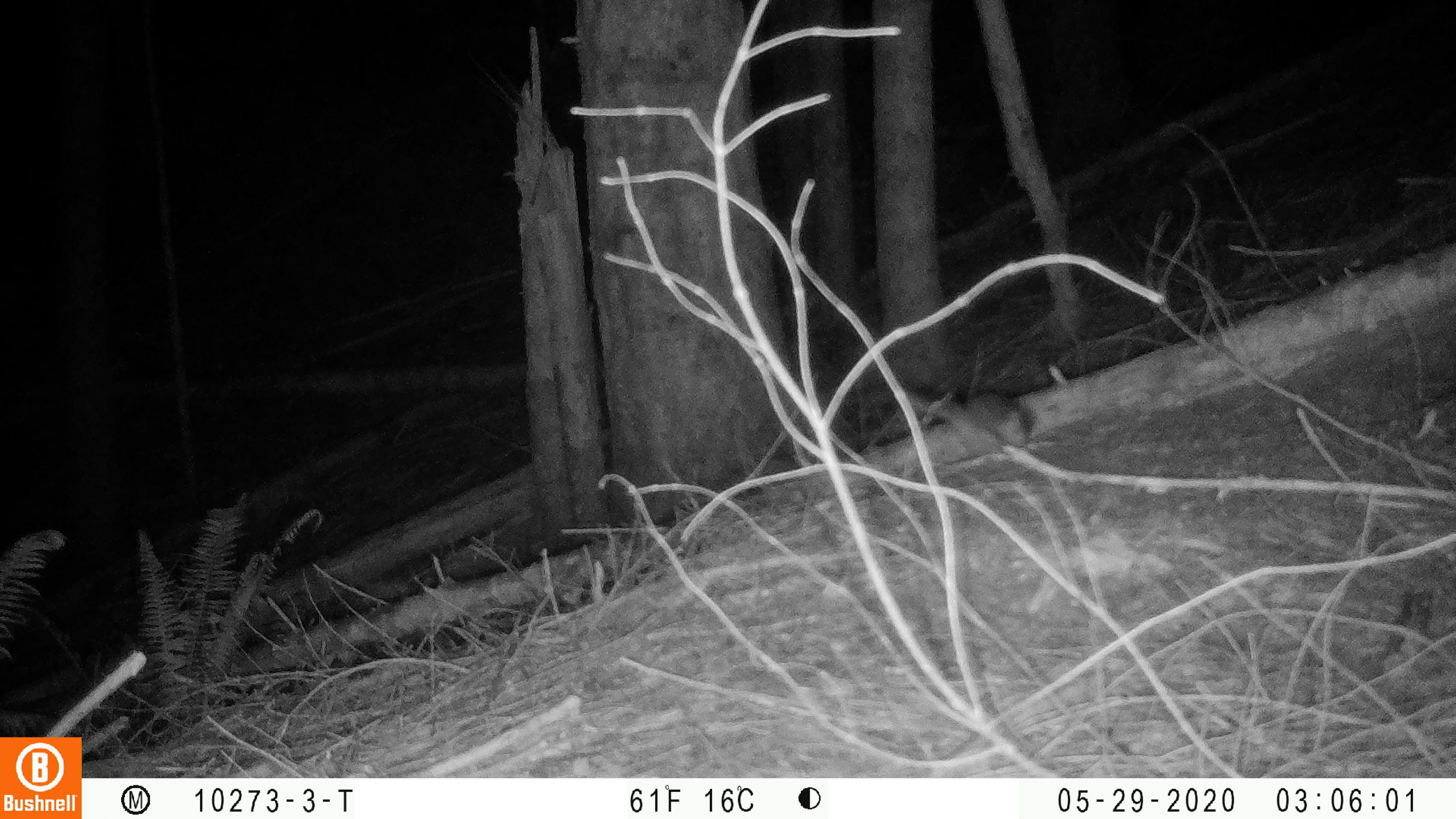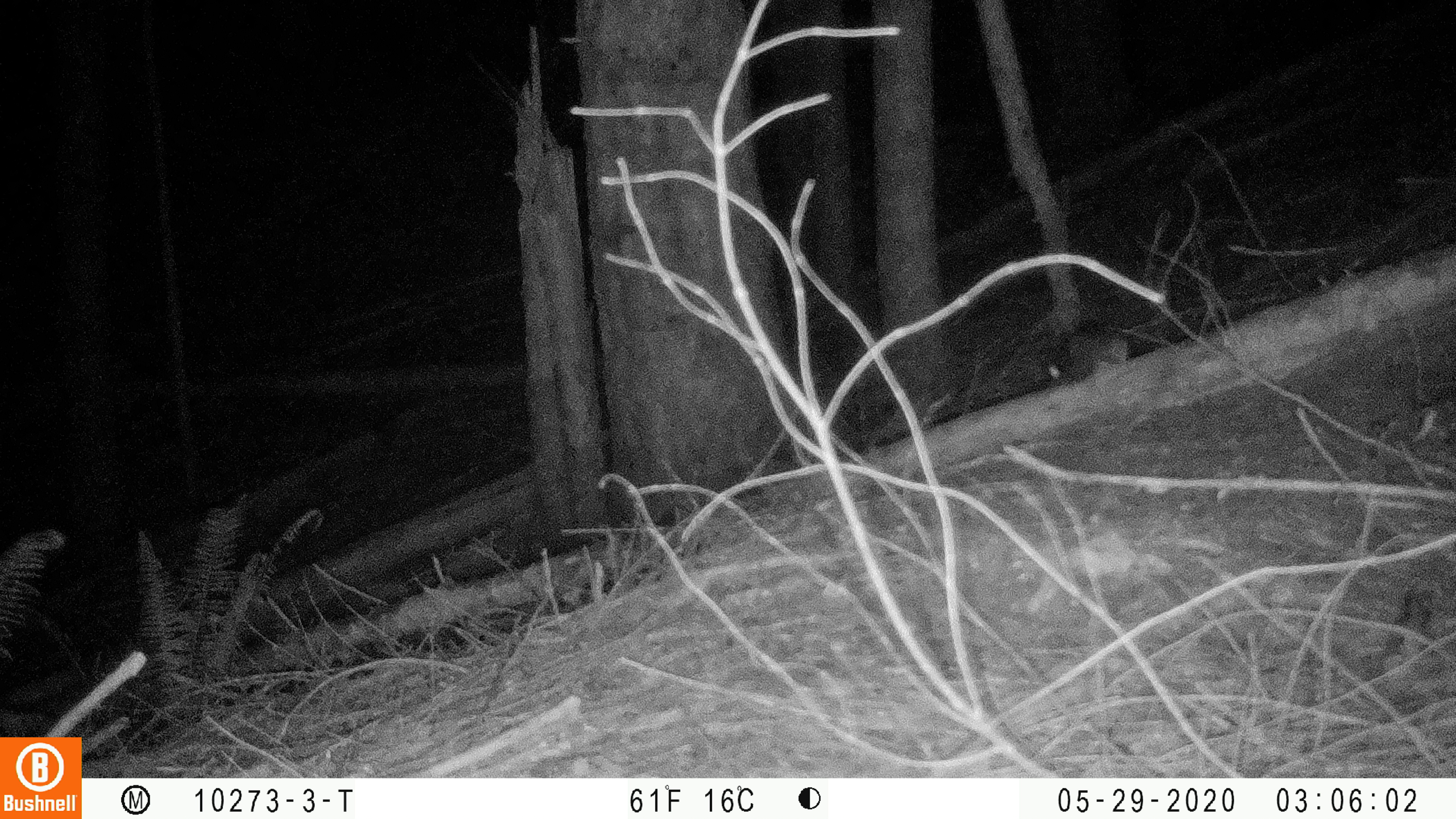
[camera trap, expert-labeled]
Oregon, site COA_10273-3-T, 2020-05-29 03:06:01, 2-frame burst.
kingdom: Animalia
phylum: Chordata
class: Mammalia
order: Rodentia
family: Sciuridae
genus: Glaucomys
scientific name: Glaucomys oregonensis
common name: humboldt's flying squirrel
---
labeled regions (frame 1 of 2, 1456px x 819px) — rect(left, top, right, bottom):
humboldt's flying squirrel: rect(887, 376, 1041, 455)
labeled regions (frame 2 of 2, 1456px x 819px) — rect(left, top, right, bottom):
humboldt's flying squirrel: rect(1040, 317, 1136, 397)